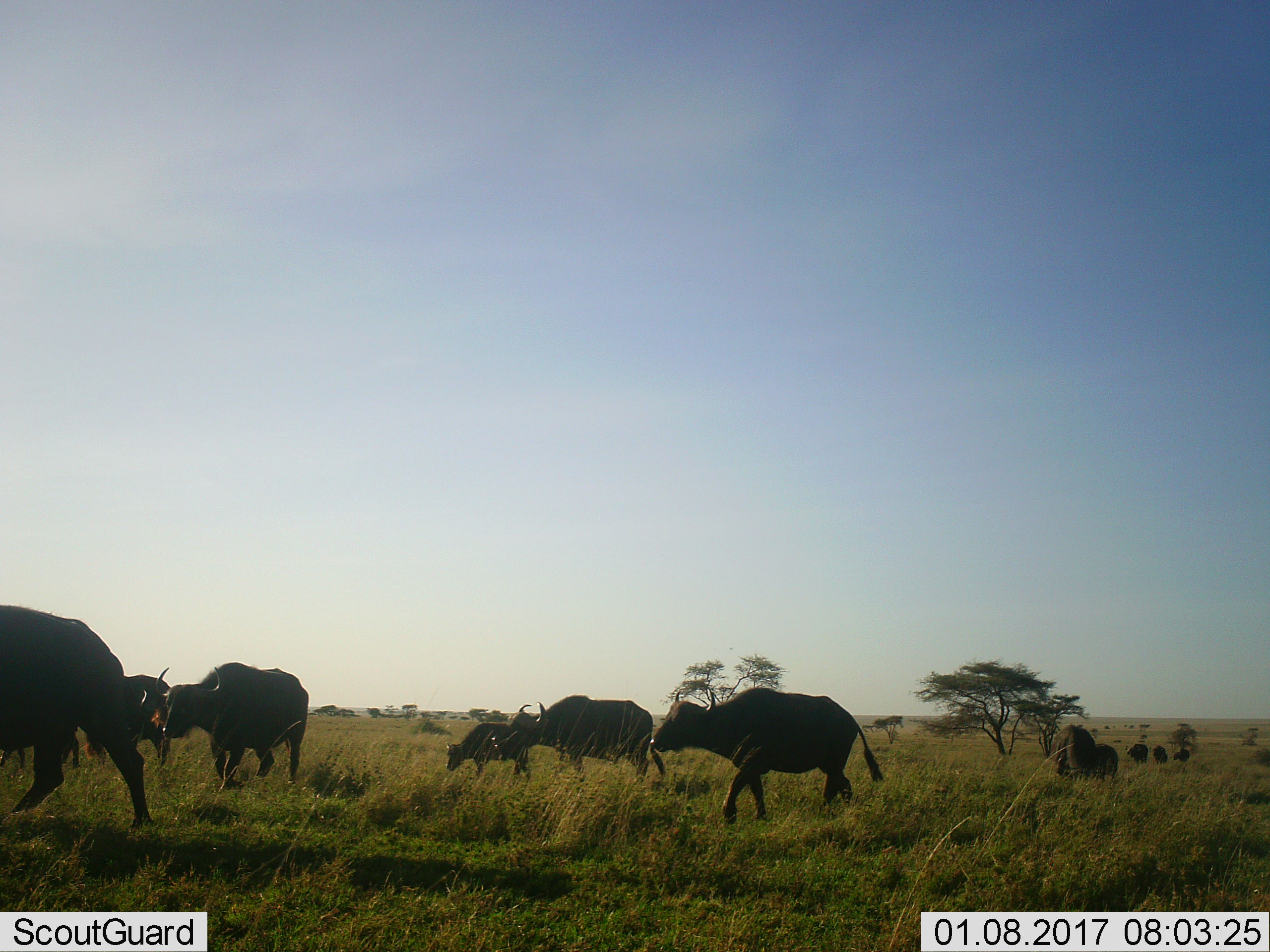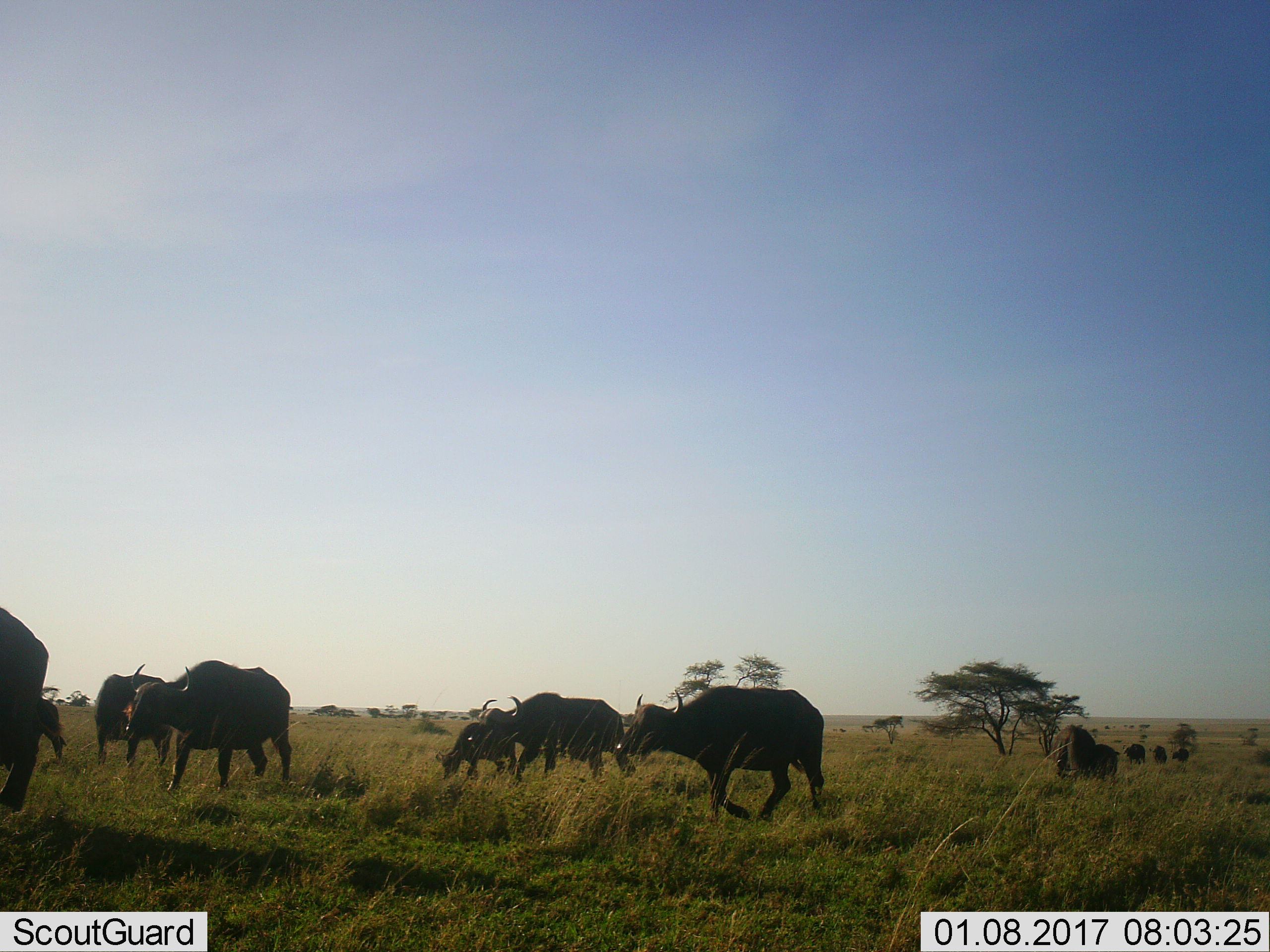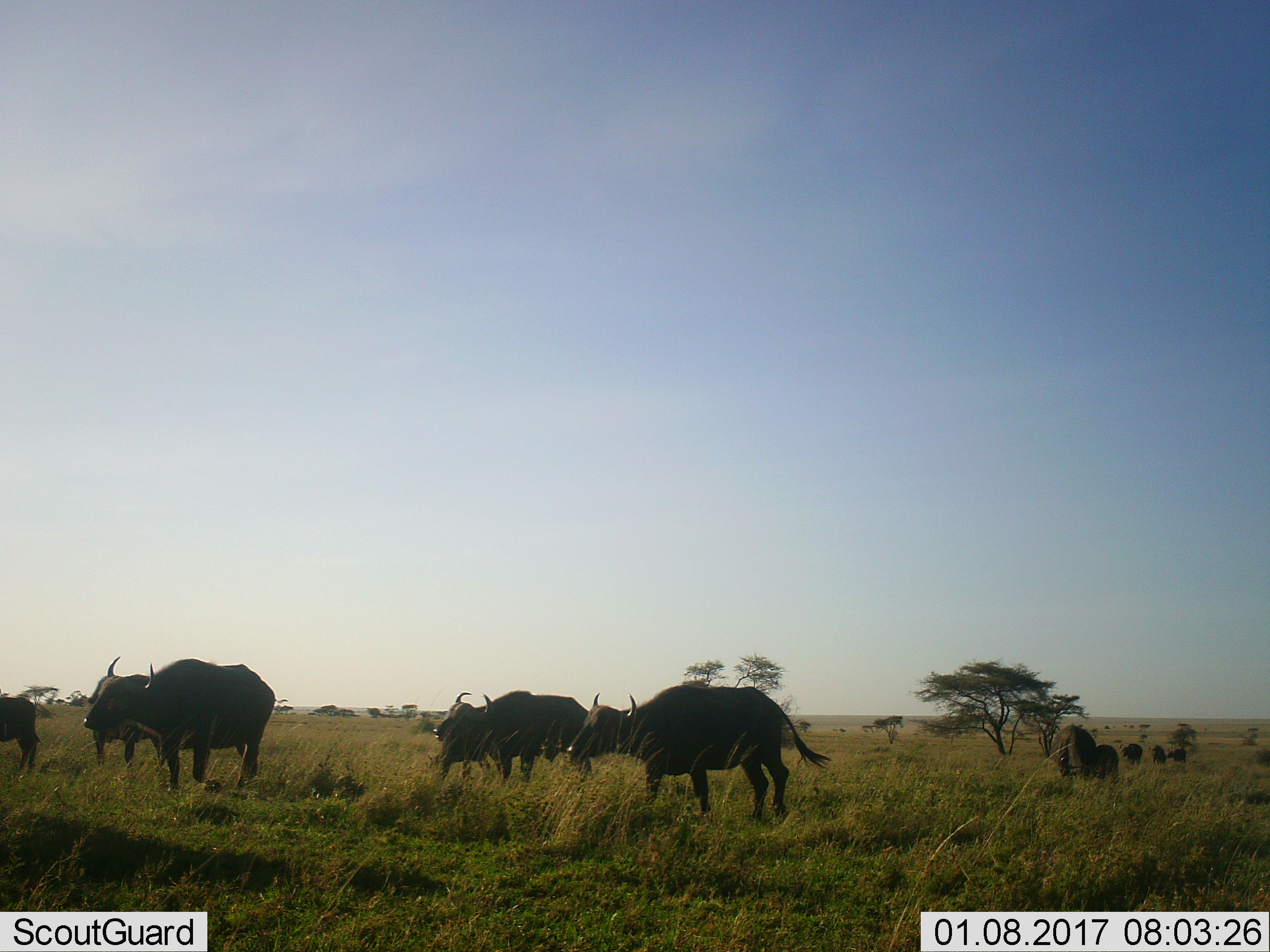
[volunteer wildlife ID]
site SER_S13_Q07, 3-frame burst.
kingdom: Animalia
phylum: Chordata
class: Mammalia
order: Artiodactyla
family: Bovidae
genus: Syncerus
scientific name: Syncerus caffer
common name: african buffalo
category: buffalo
Buffalo (african buffalo) (Syncerus caffer), count 11-50. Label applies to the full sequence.